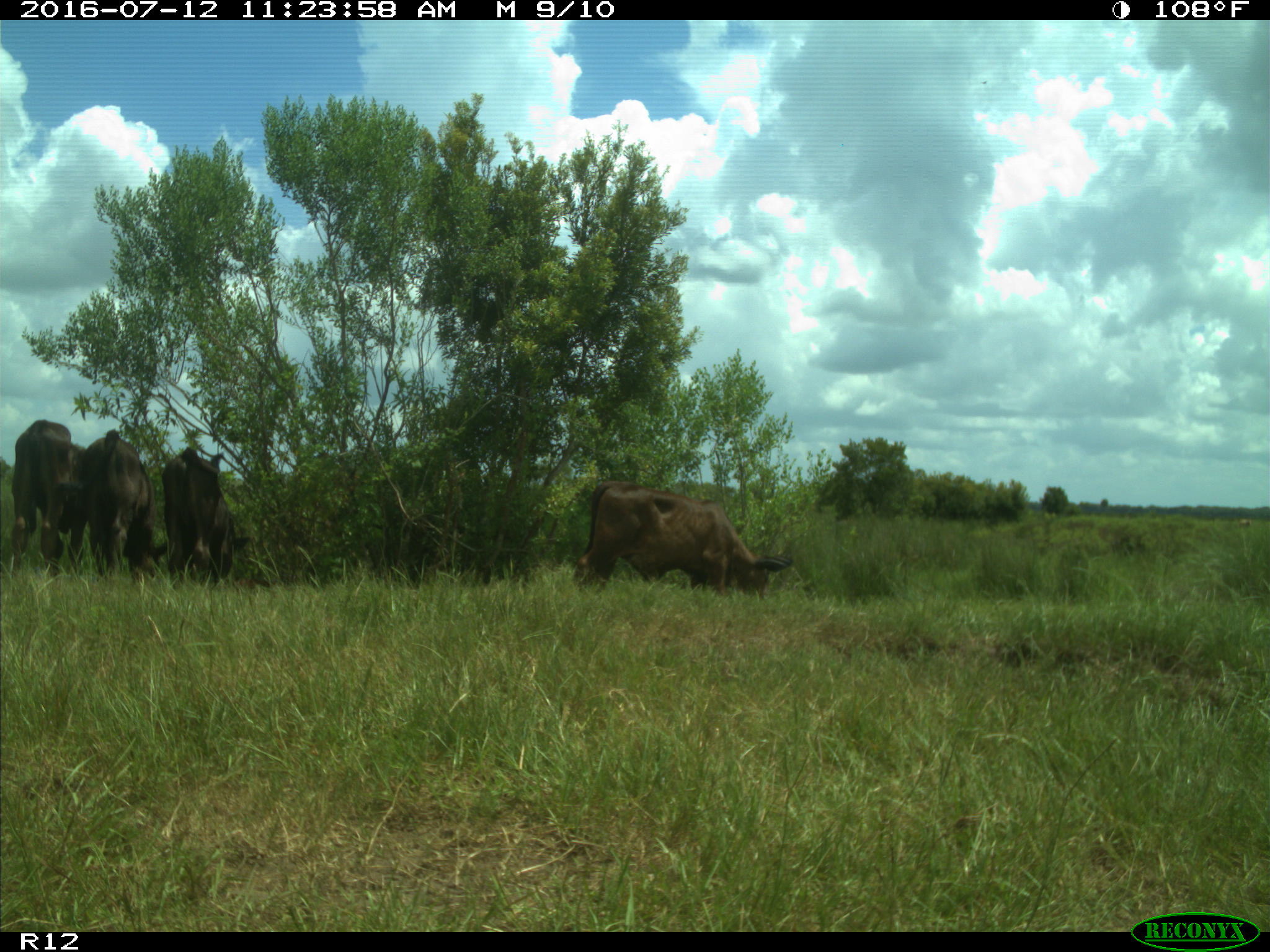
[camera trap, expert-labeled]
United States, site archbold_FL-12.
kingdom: Animalia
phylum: Chordata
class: Mammalia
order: Artiodactyla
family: Bovidae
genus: Bos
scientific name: Bos taurus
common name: domestic cow